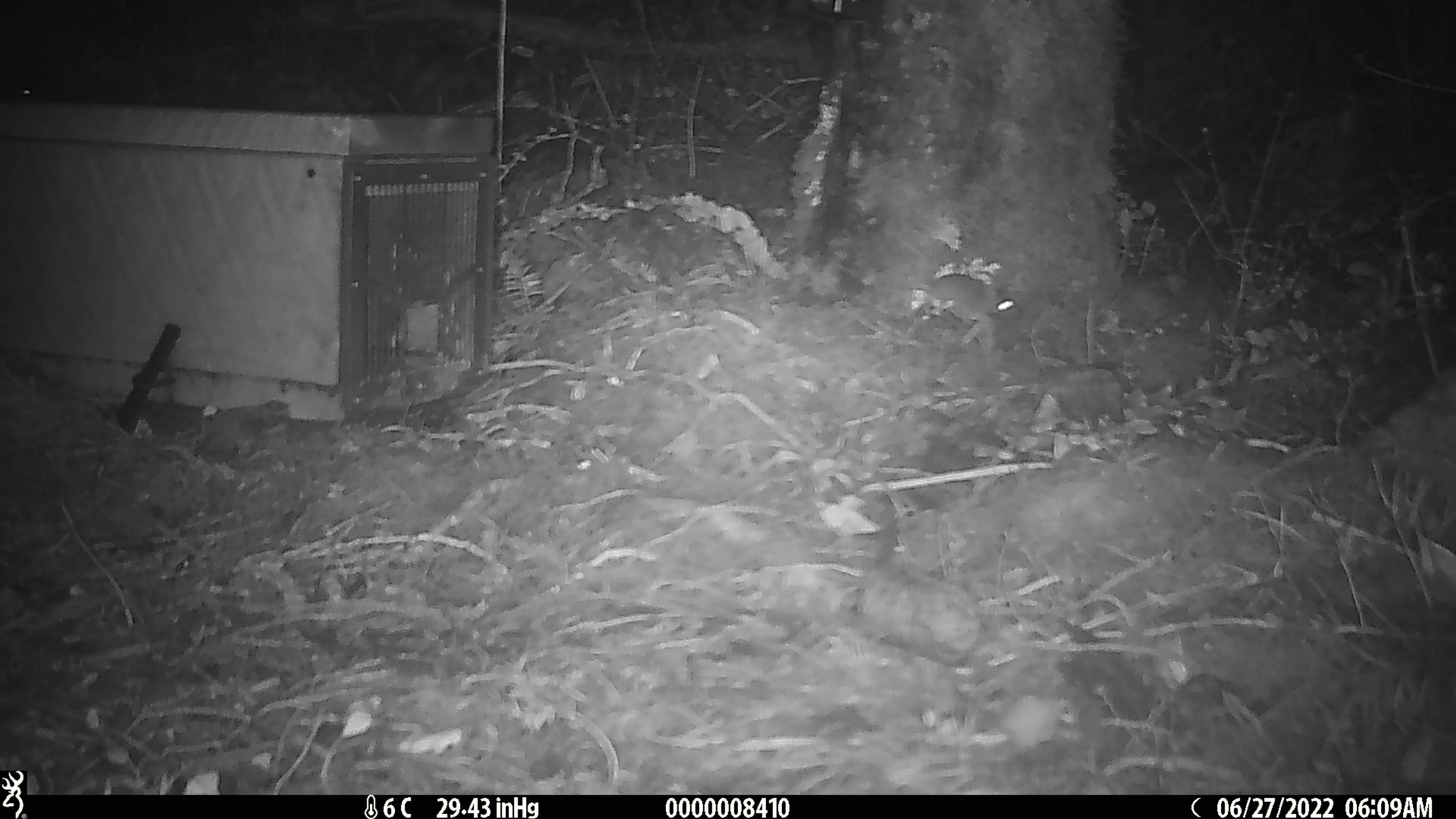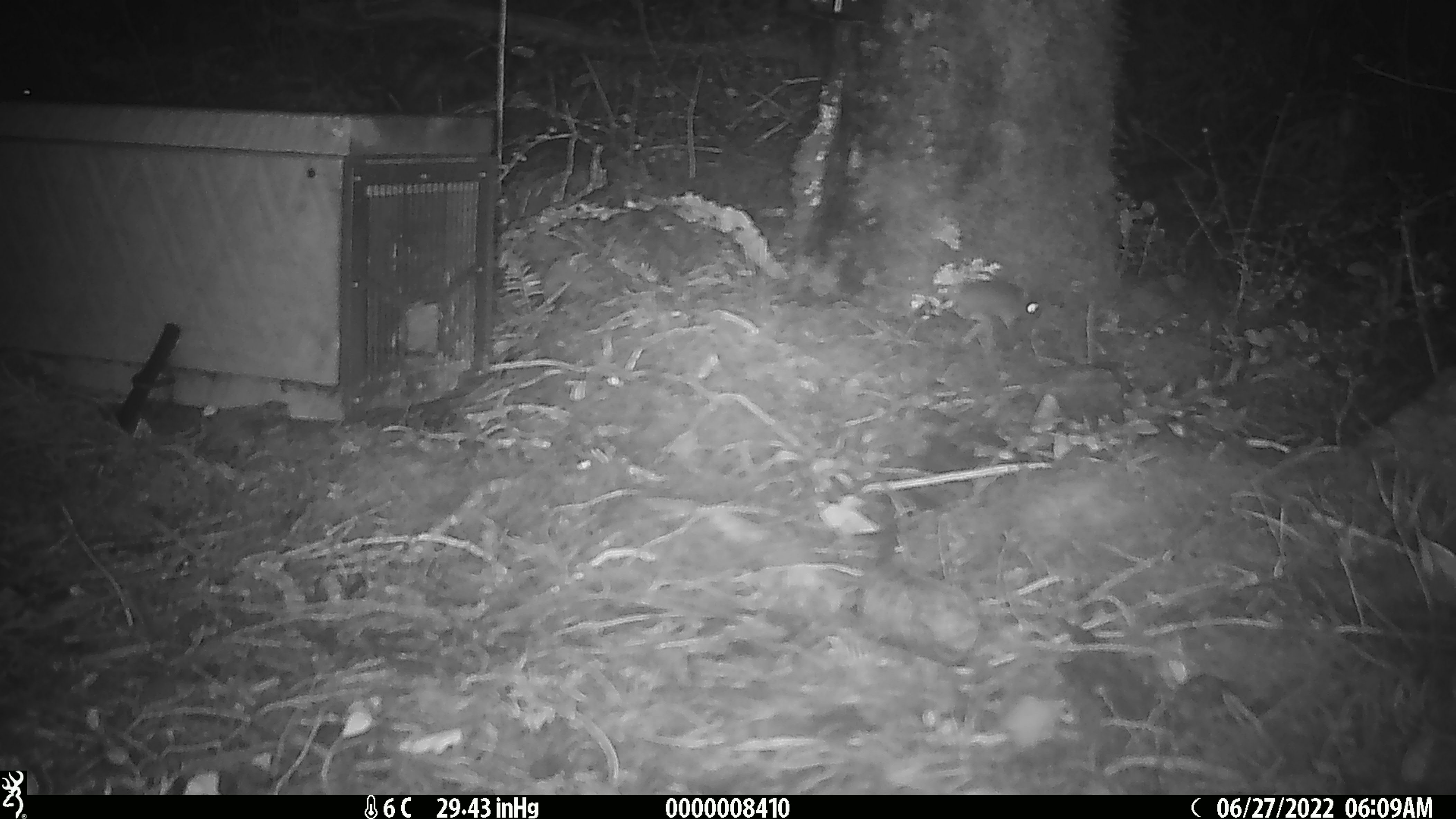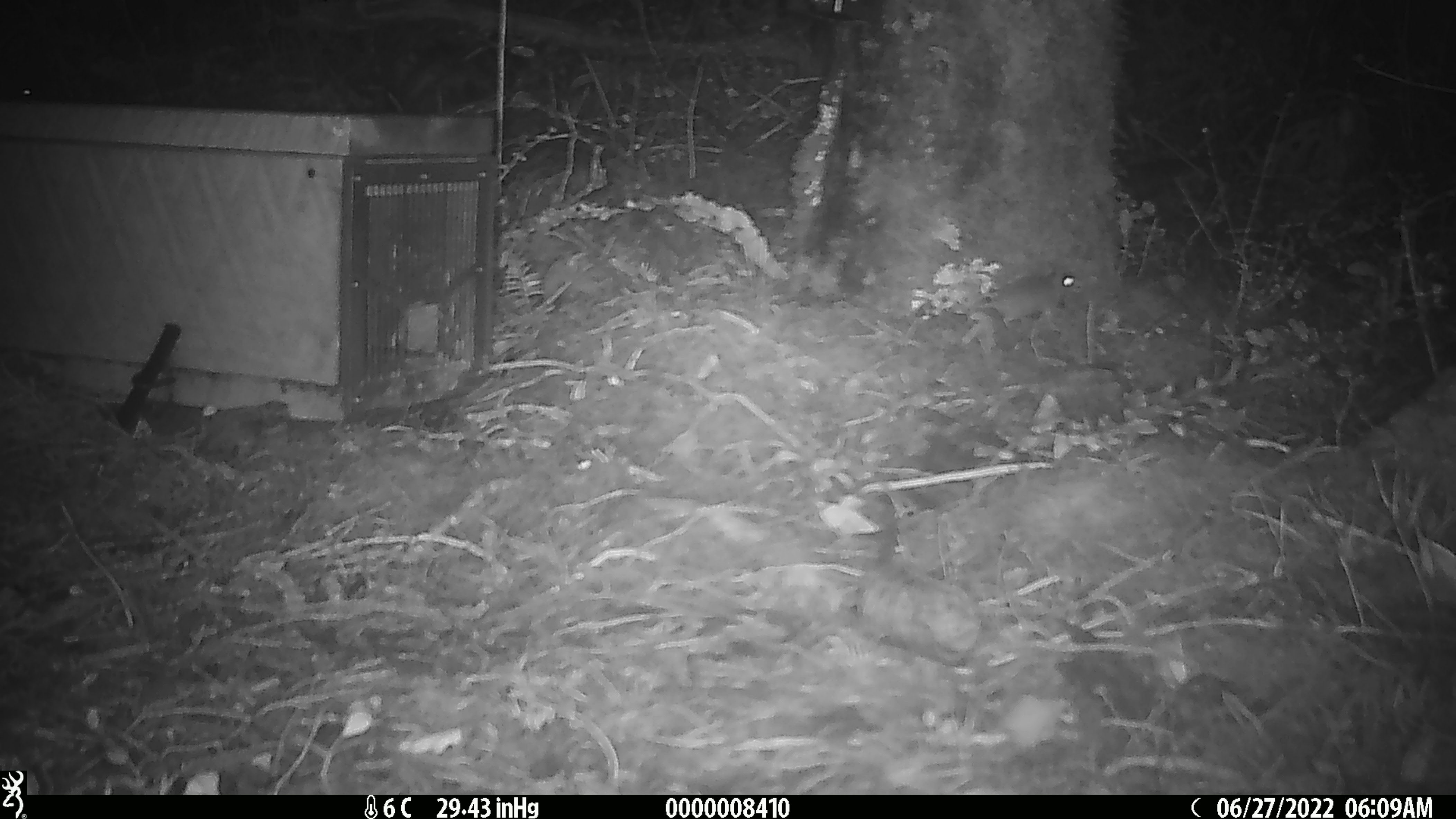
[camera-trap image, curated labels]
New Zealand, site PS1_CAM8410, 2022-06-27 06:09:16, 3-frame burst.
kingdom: Animalia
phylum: Chordata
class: Mammalia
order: Rodentia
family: Muridae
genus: Mus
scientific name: Mus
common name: mouse